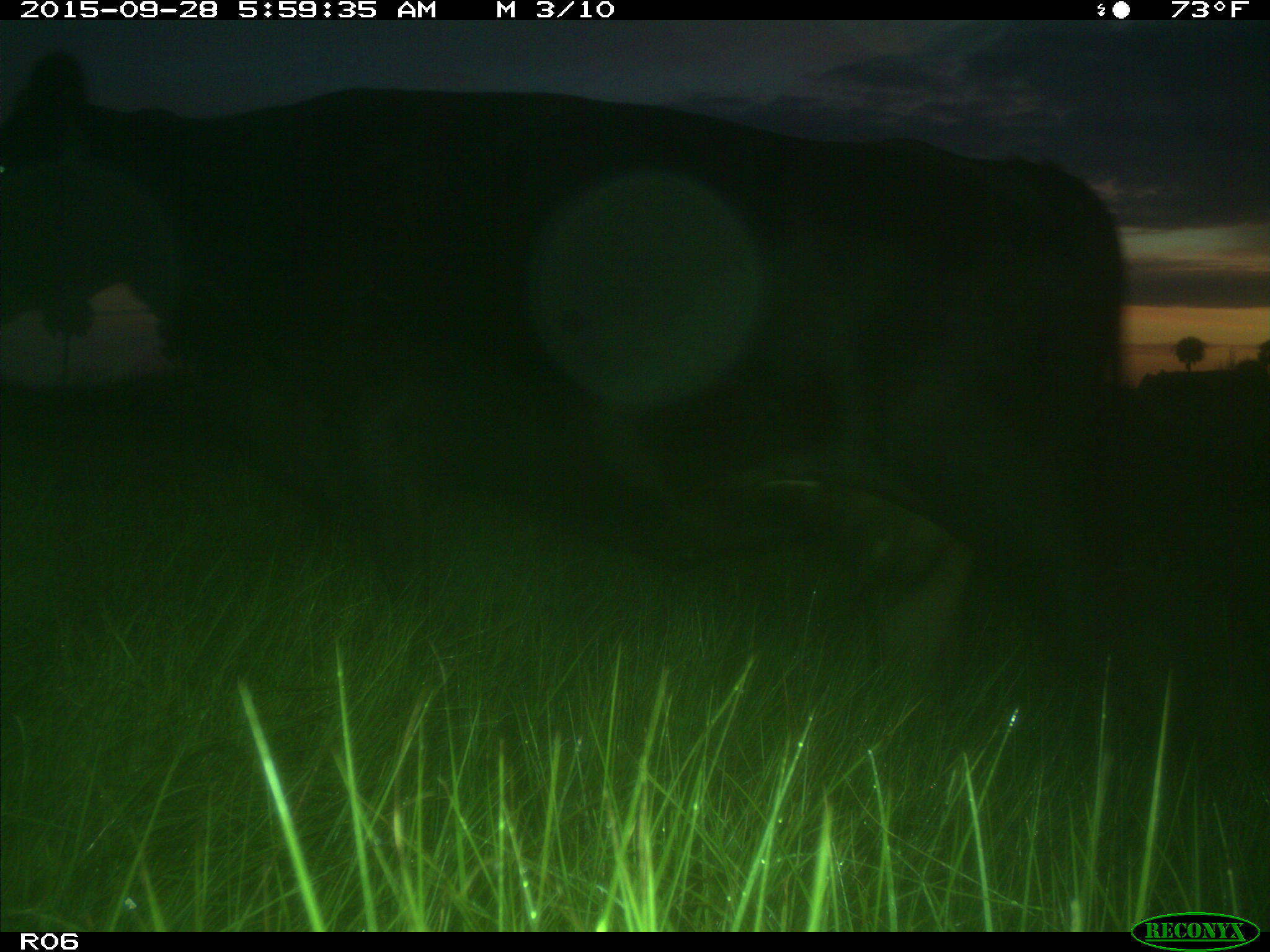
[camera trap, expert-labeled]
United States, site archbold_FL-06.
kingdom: Animalia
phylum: Chordata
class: Mammalia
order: Artiodactyla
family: Bovidae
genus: Bos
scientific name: Bos taurus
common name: domestic cow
Bos taurus (domestic cow).